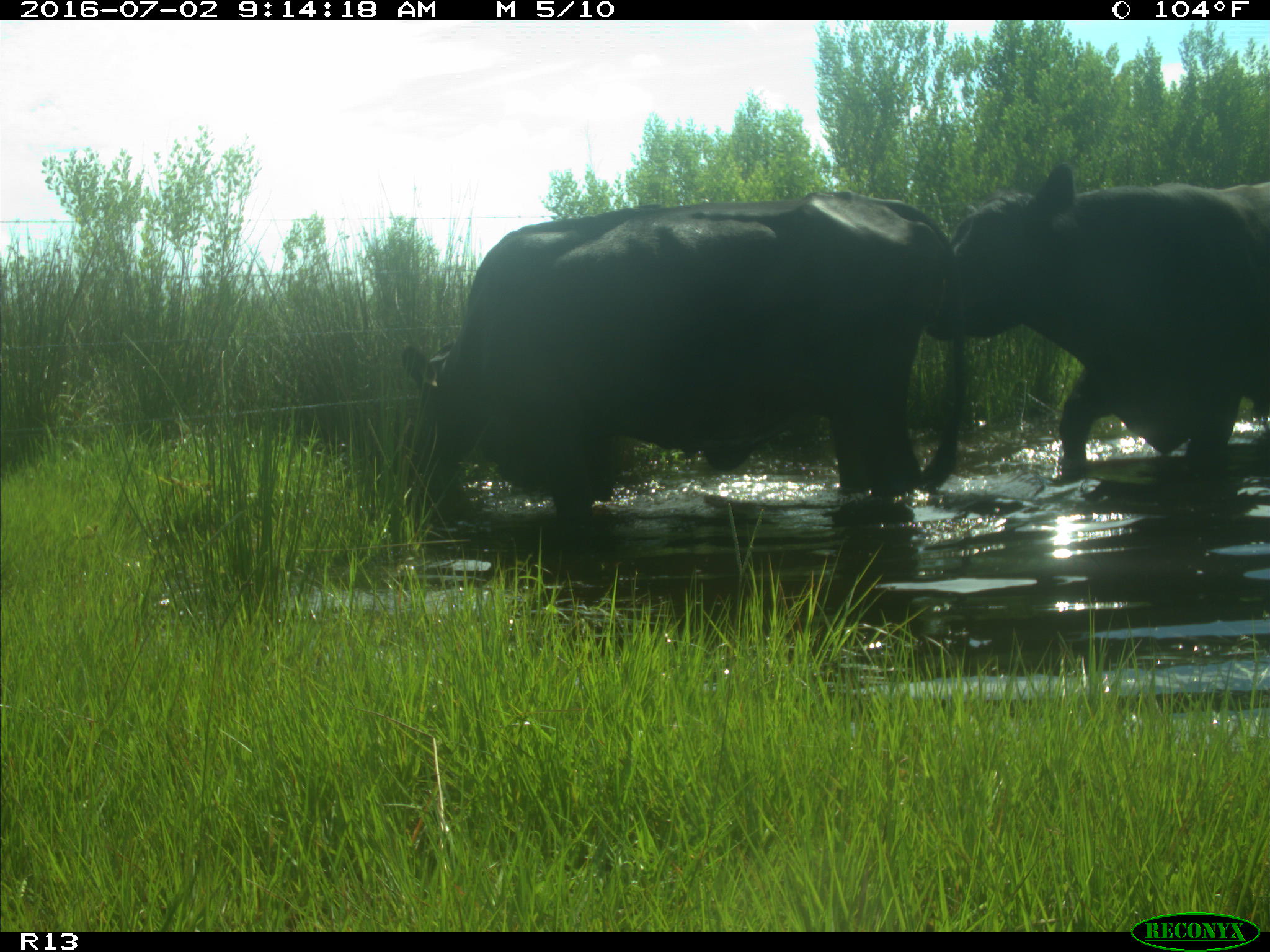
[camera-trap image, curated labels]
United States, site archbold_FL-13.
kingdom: Animalia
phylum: Chordata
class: Mammalia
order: Artiodactyla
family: Bovidae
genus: Bos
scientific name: Bos taurus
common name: domestic cow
Bos taurus (domestic cow).